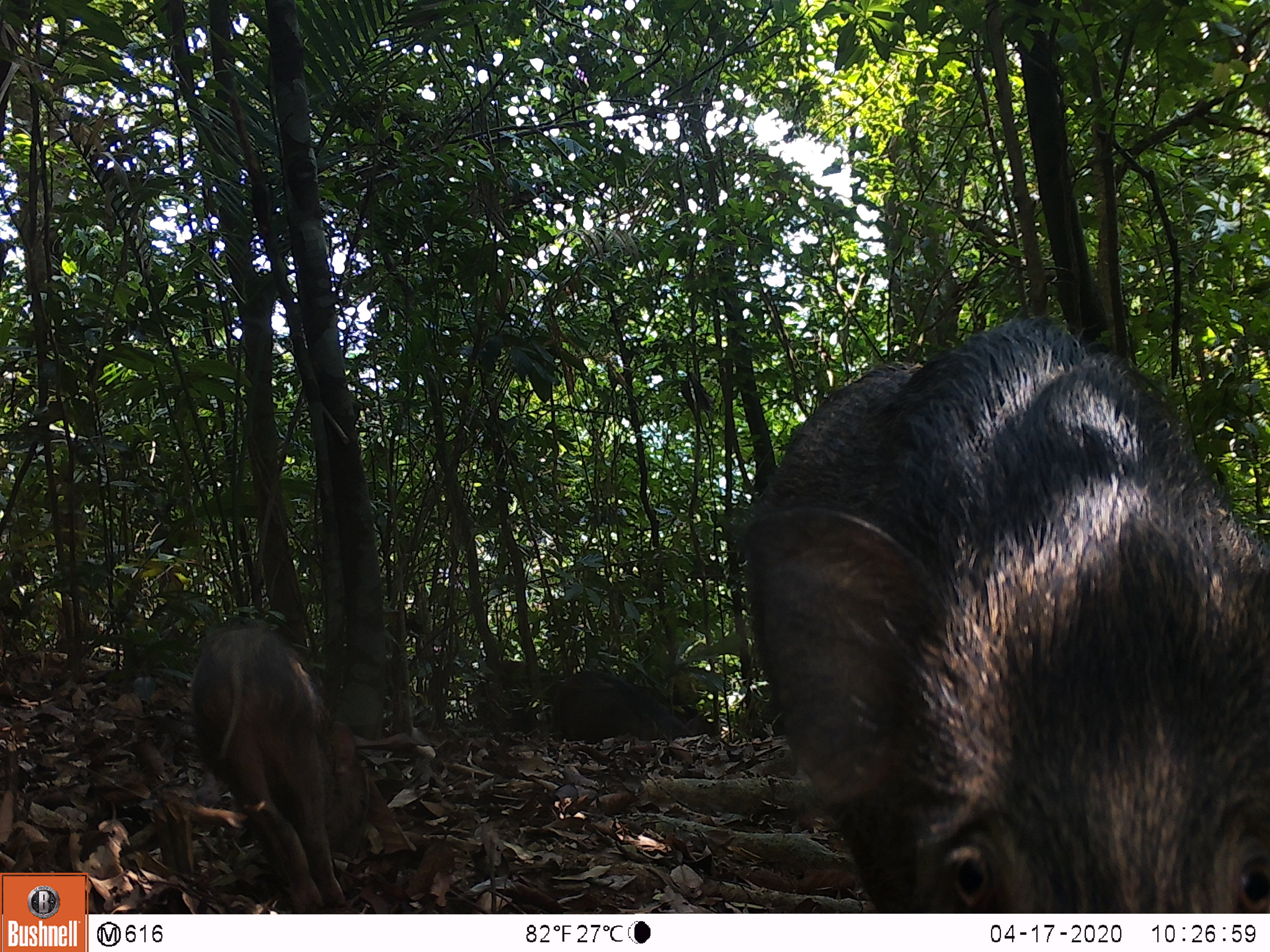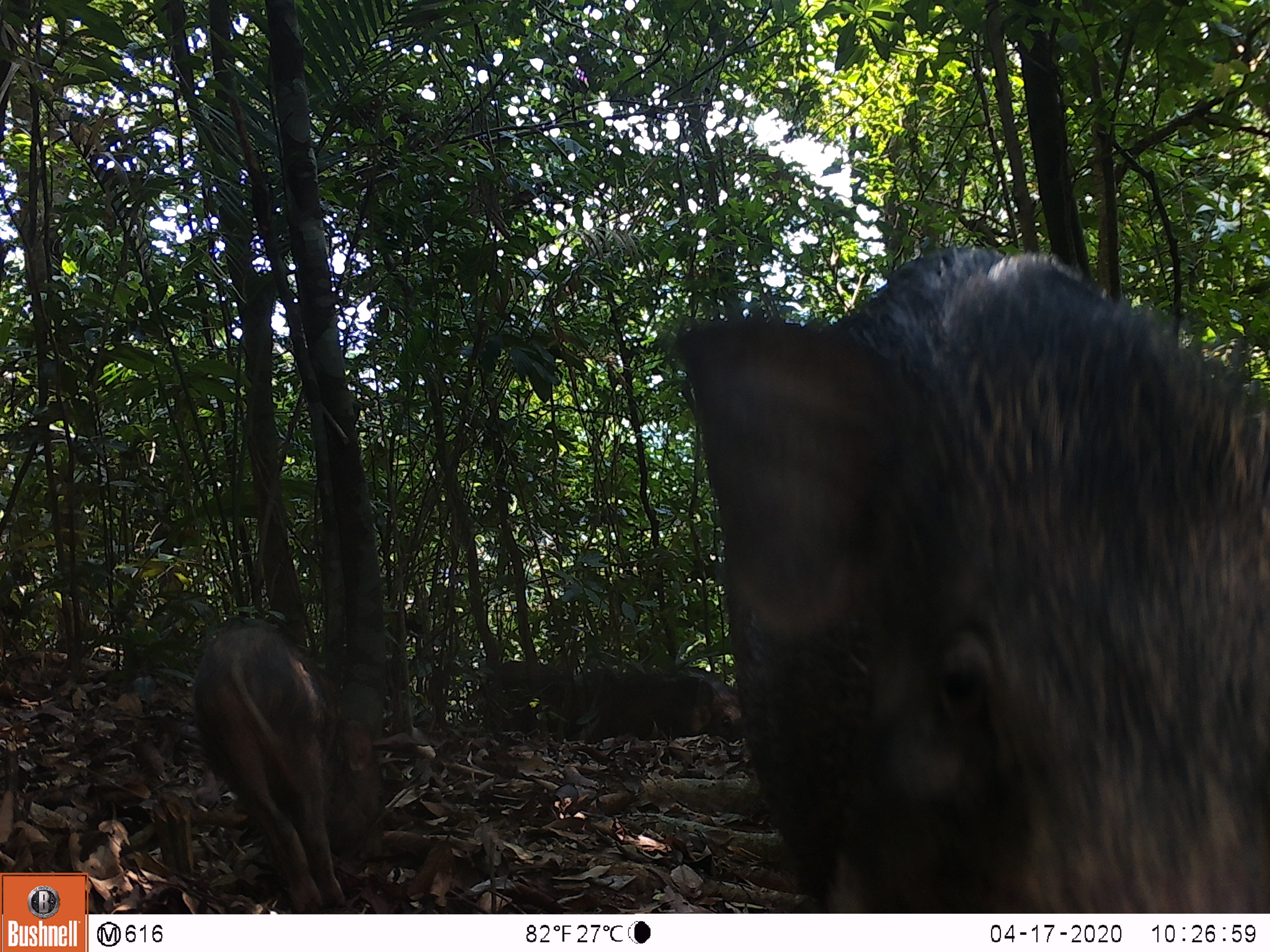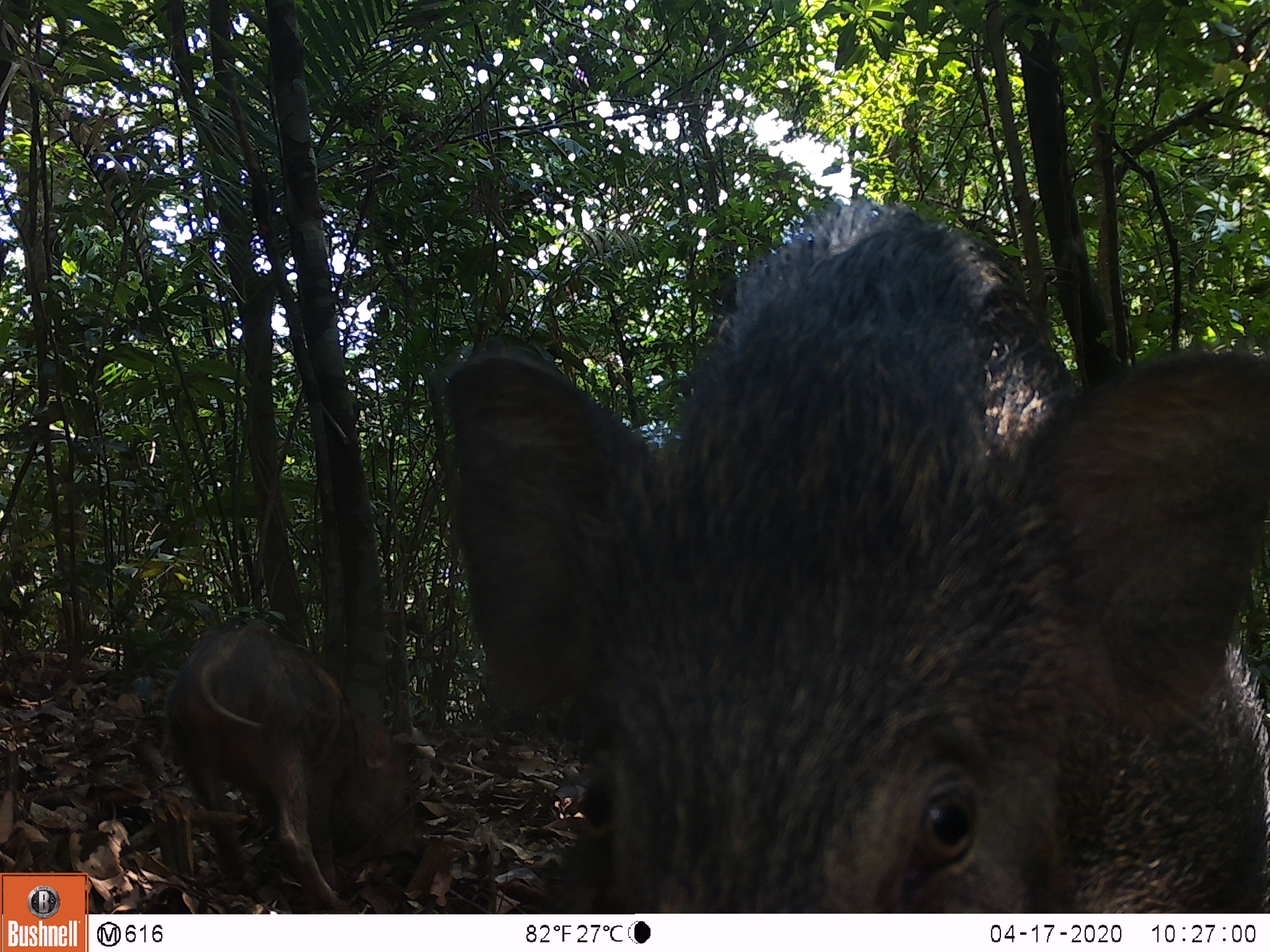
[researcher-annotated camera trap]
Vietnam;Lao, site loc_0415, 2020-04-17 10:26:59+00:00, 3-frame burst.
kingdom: Animalia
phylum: Chordata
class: Mammalia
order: Artiodactyla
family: Suidae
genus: Sus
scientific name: Sus scrofa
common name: eurasian wild pig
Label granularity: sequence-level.